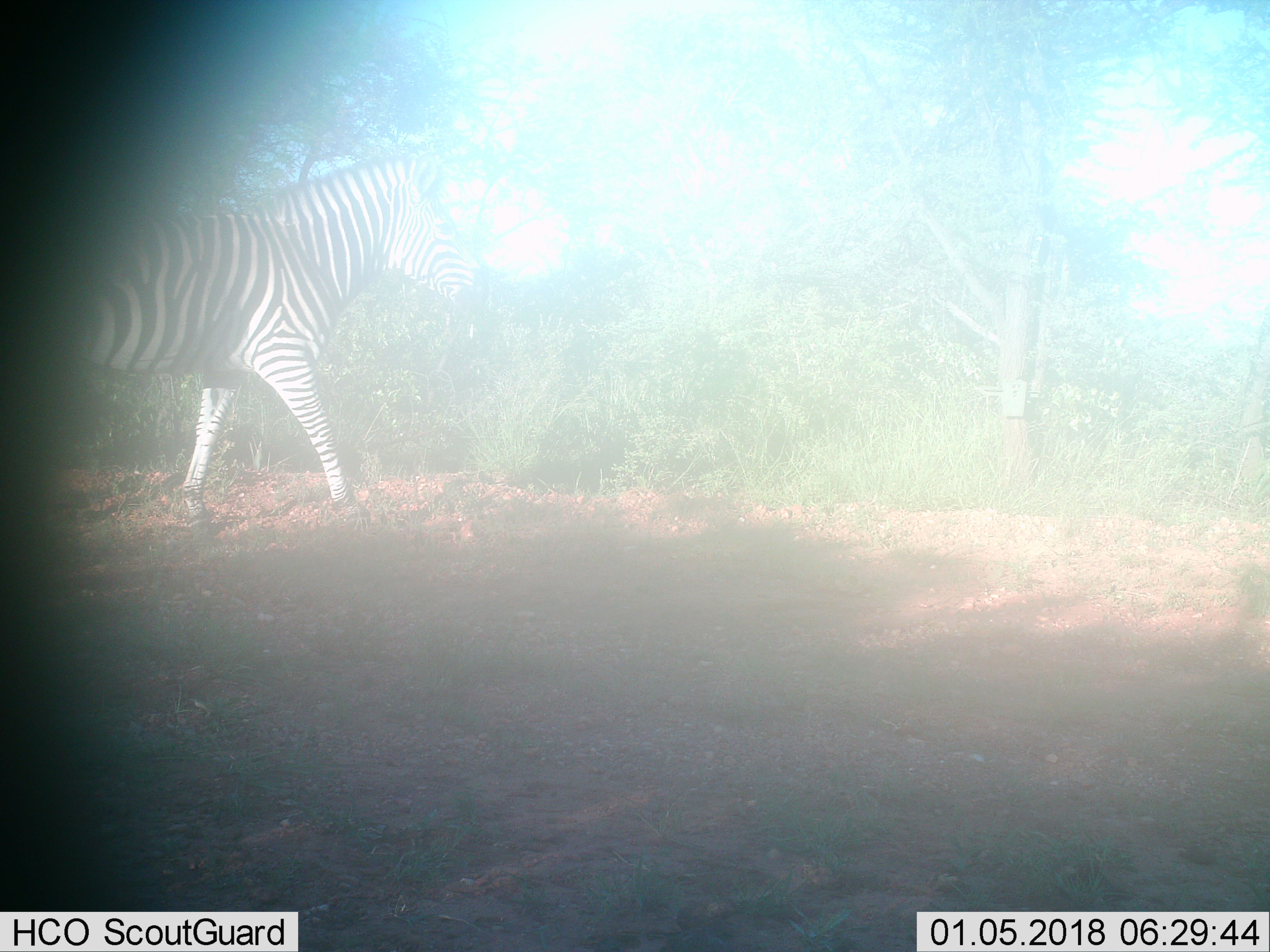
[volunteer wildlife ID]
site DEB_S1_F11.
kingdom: Animalia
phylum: Chordata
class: Mammalia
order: Perissodactyla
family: Equidae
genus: Equus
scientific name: Equus quagga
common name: plains zebra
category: zebraplains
Zebraplains (plains zebra) (Equus quagga), count 1. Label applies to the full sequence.